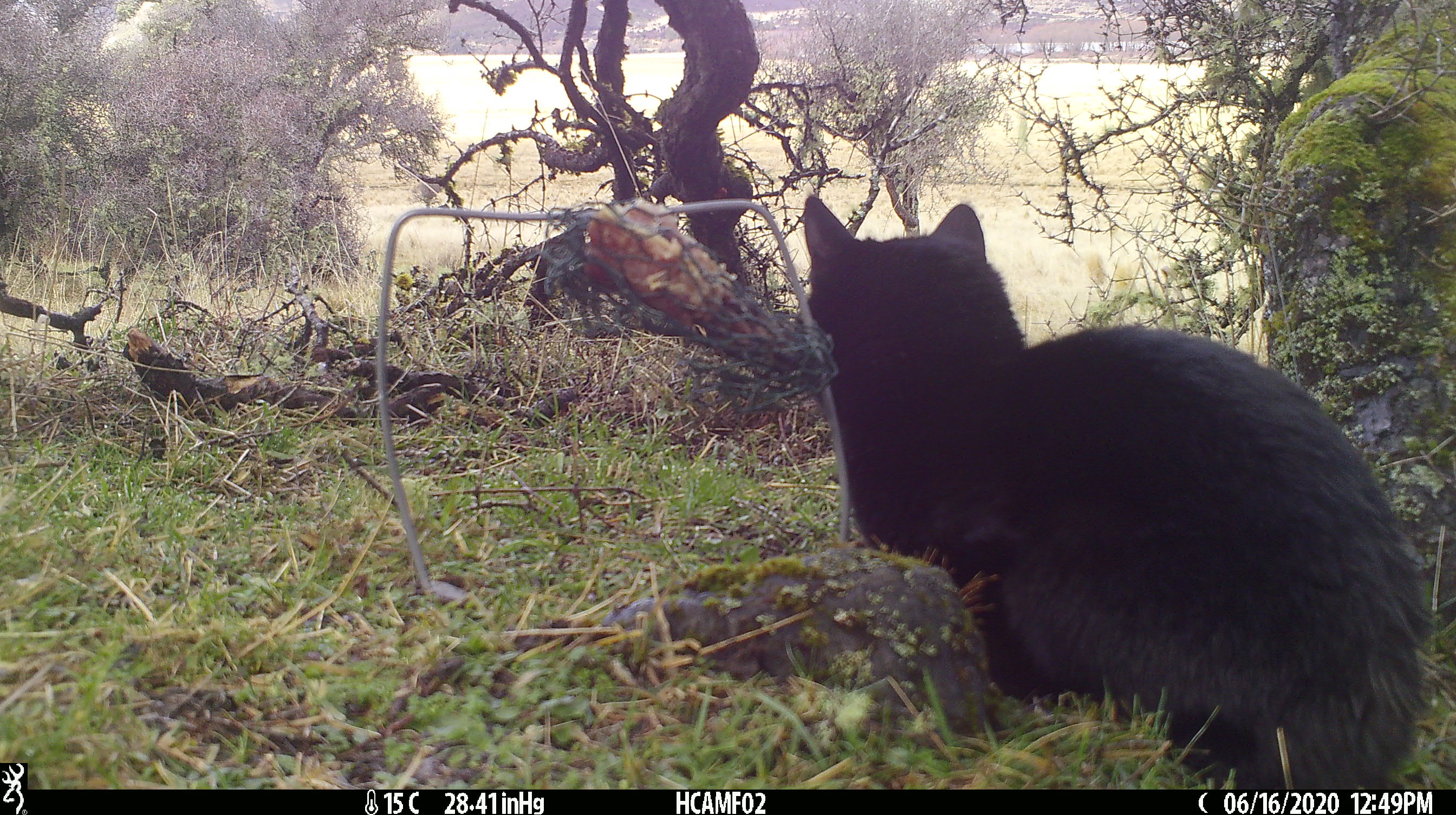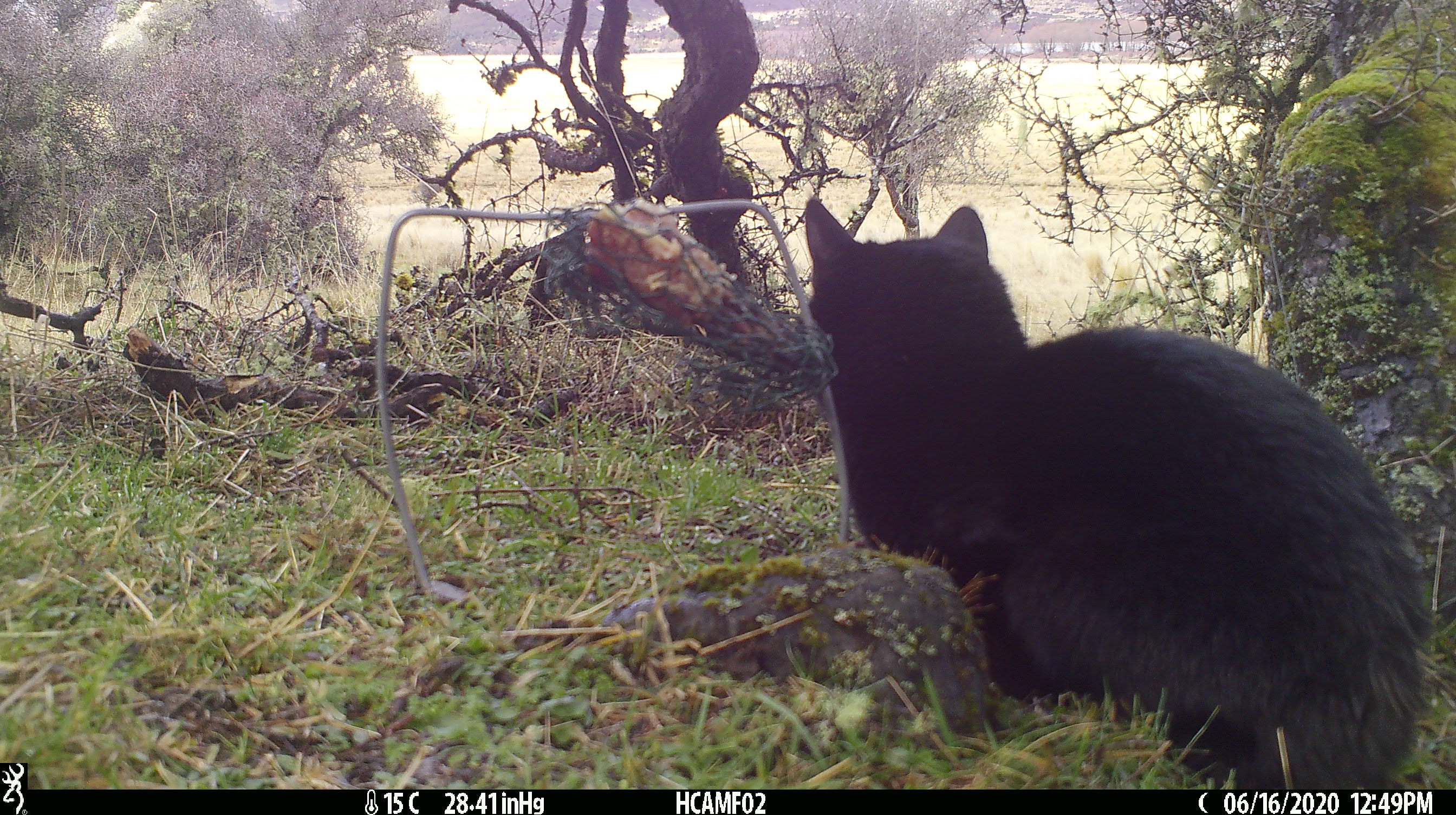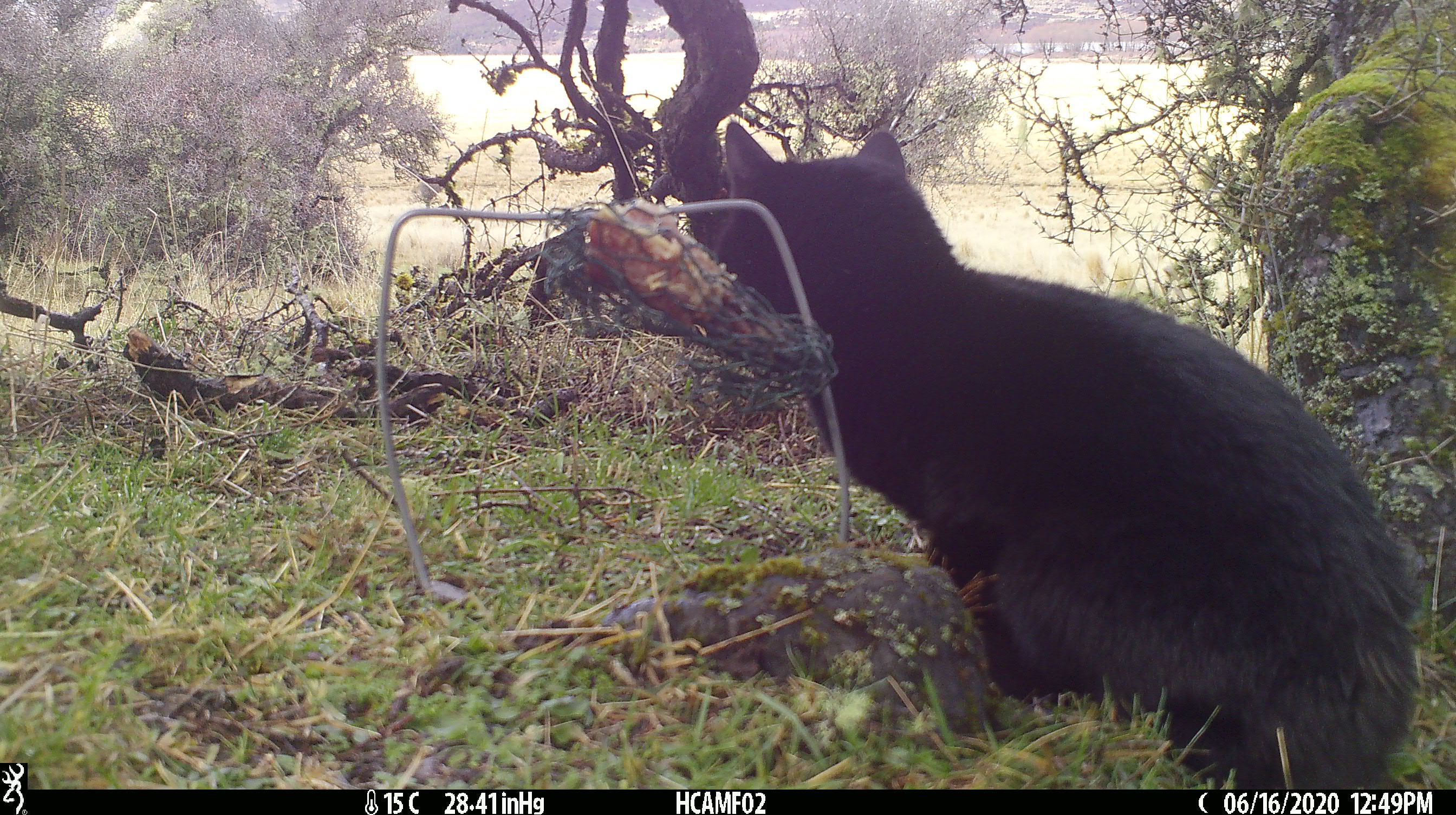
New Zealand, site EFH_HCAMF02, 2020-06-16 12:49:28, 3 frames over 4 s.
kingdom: Animalia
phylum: Chordata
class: Mammalia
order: Carnivora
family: Felidae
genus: Felis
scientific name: Felis catus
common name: domestic cat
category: cat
Cat (domestic cat) (Felis catus).